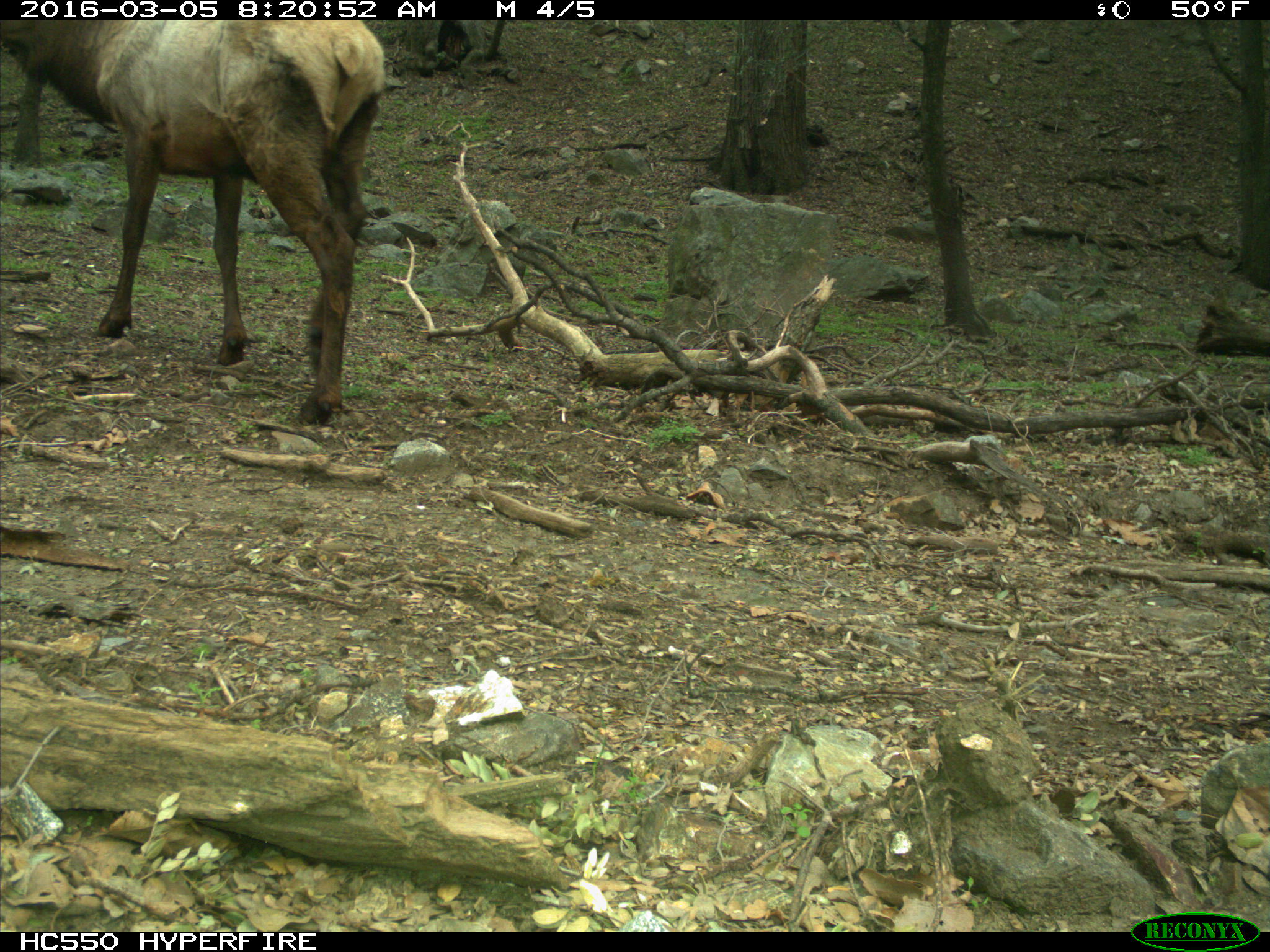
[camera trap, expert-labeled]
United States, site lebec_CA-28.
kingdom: Animalia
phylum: Chordata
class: Mammalia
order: Artiodactyla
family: Cervidae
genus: Cervus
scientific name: Cervus canadensis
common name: elk